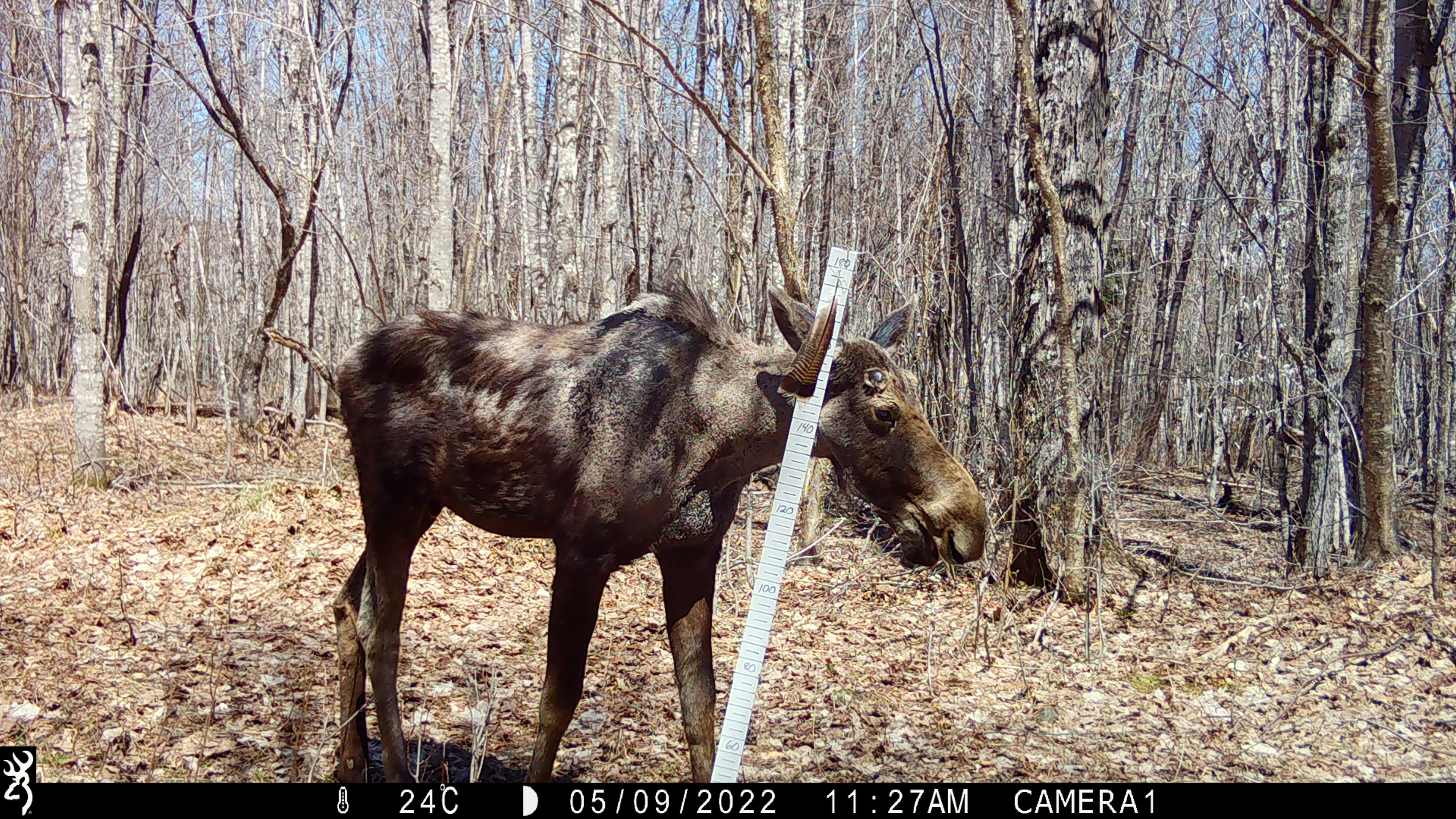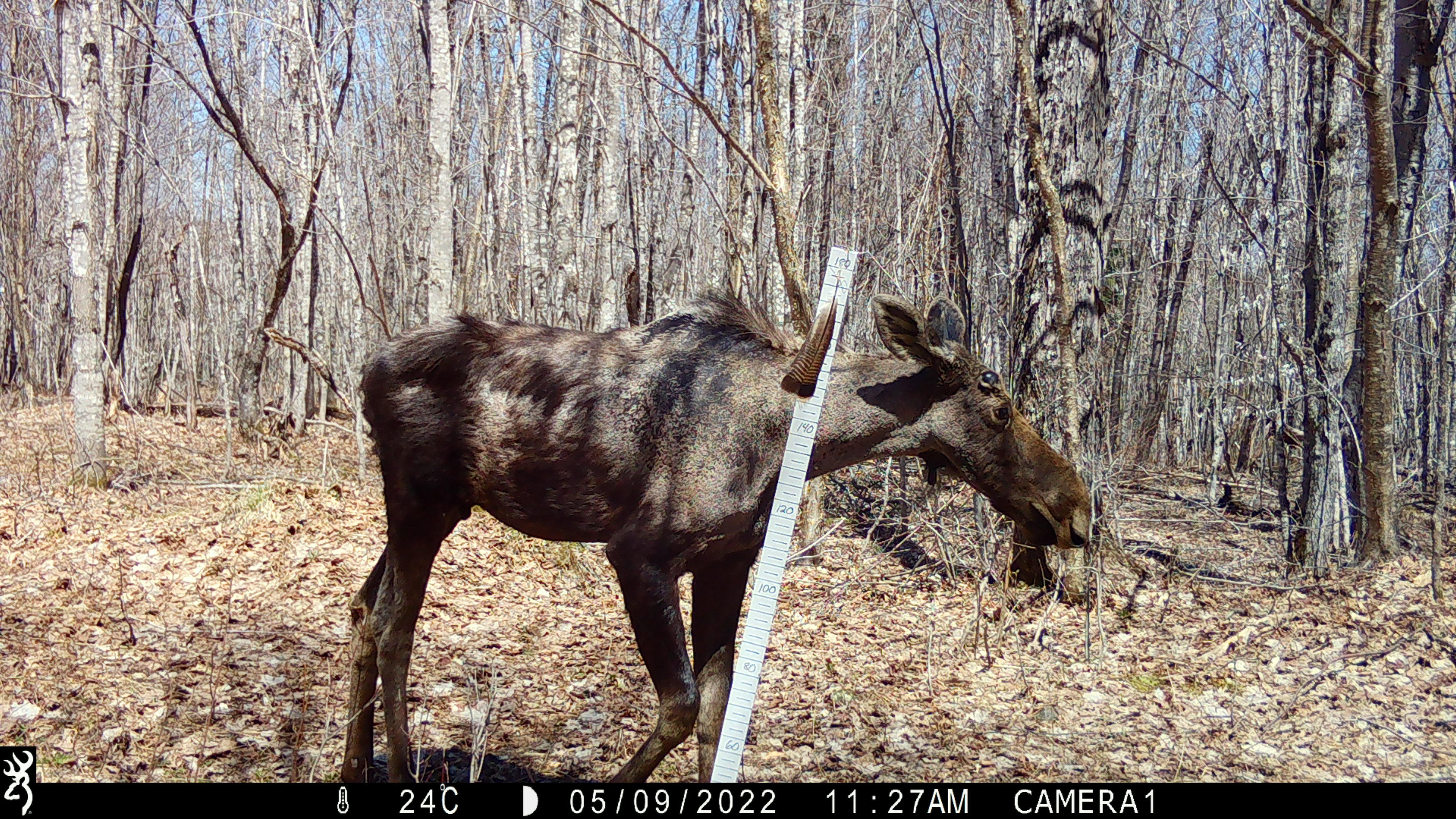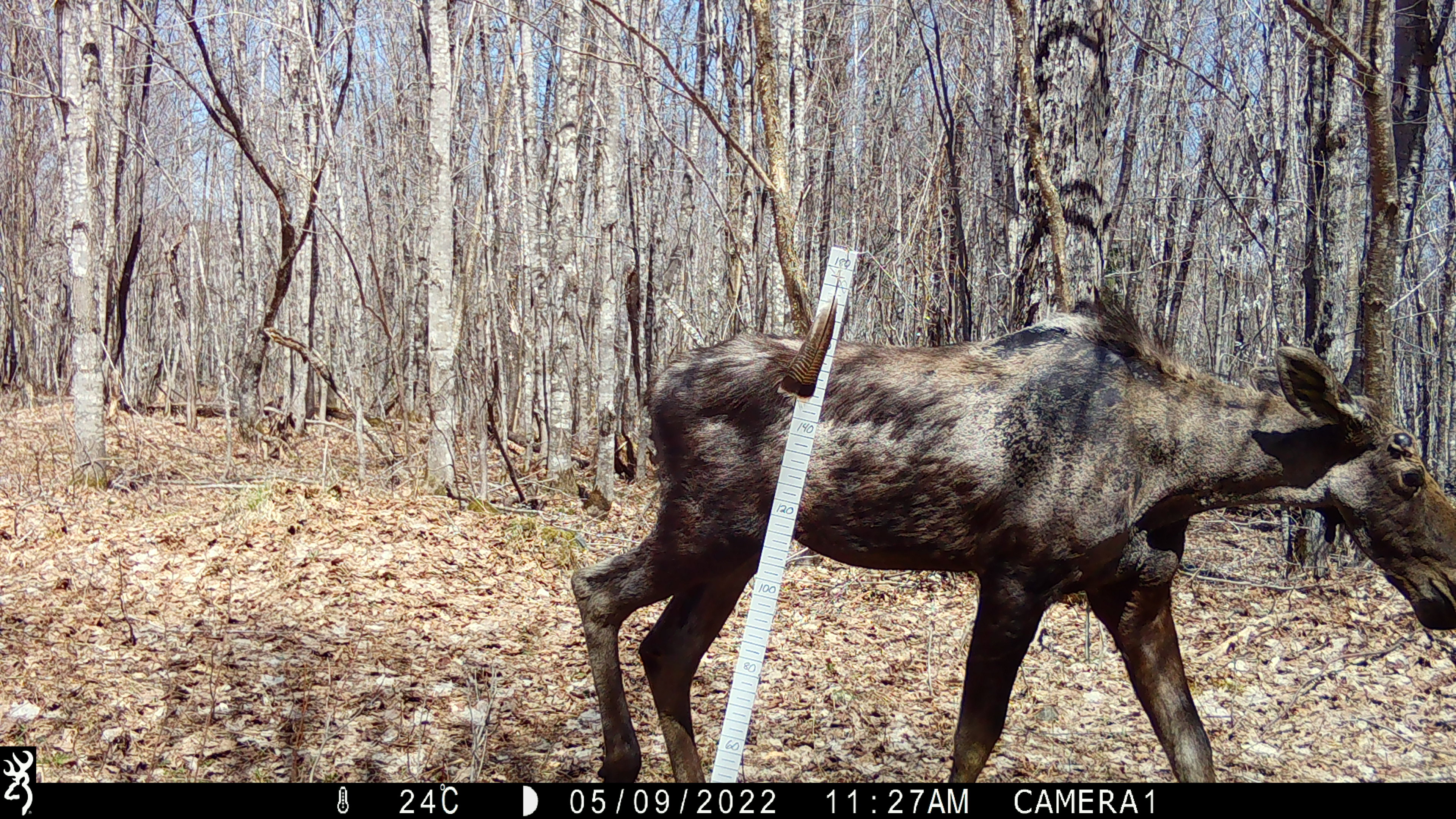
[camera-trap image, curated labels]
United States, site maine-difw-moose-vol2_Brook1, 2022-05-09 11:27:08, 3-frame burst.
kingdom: Animalia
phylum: Chordata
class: Mammalia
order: Artiodactyla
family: Cervidae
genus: Alces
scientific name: Alces alces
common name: moose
Moose (Alces alces).